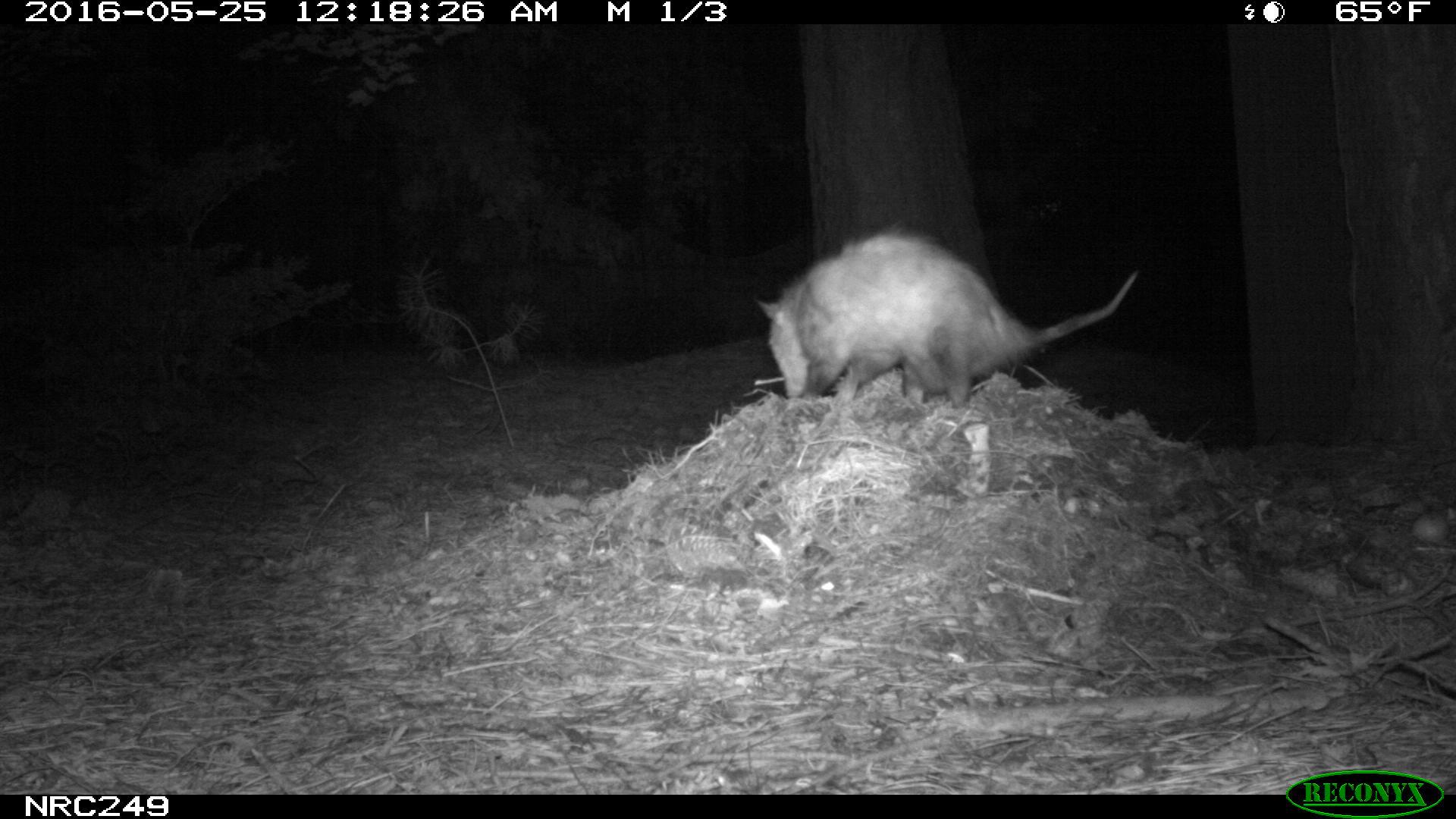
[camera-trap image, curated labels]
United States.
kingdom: Animalia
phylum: Chordata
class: Mammalia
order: Didelphimorphia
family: Didelphidae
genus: Didelphis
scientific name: Didelphis virginiana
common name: virginia opossum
Virginia Opossum (Didelphis virginiana).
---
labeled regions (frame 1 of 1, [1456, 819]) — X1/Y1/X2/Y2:
Virginia Opossum: 748/221/1146/417